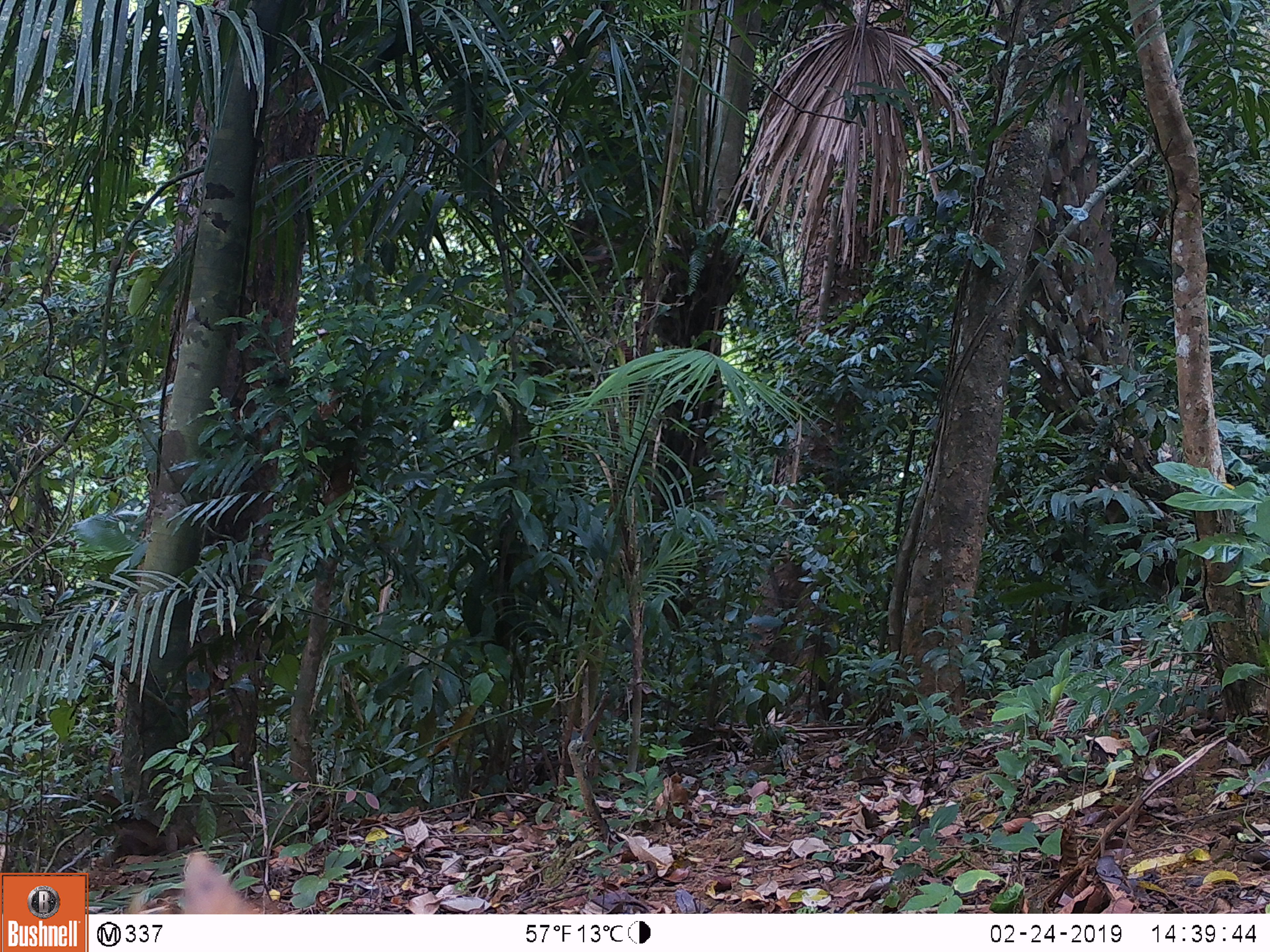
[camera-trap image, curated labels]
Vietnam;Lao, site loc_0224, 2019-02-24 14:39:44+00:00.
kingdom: Animalia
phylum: Chordata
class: Mammalia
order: Artiodactyla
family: Cervidae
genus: Muntiacus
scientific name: Muntiacus vuquangensis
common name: large-antlered muntjac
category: large antlered muntjac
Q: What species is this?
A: Large antlered muntjac (large-antlered muntjac) (Muntiacus vuquangensis).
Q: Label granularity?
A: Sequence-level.